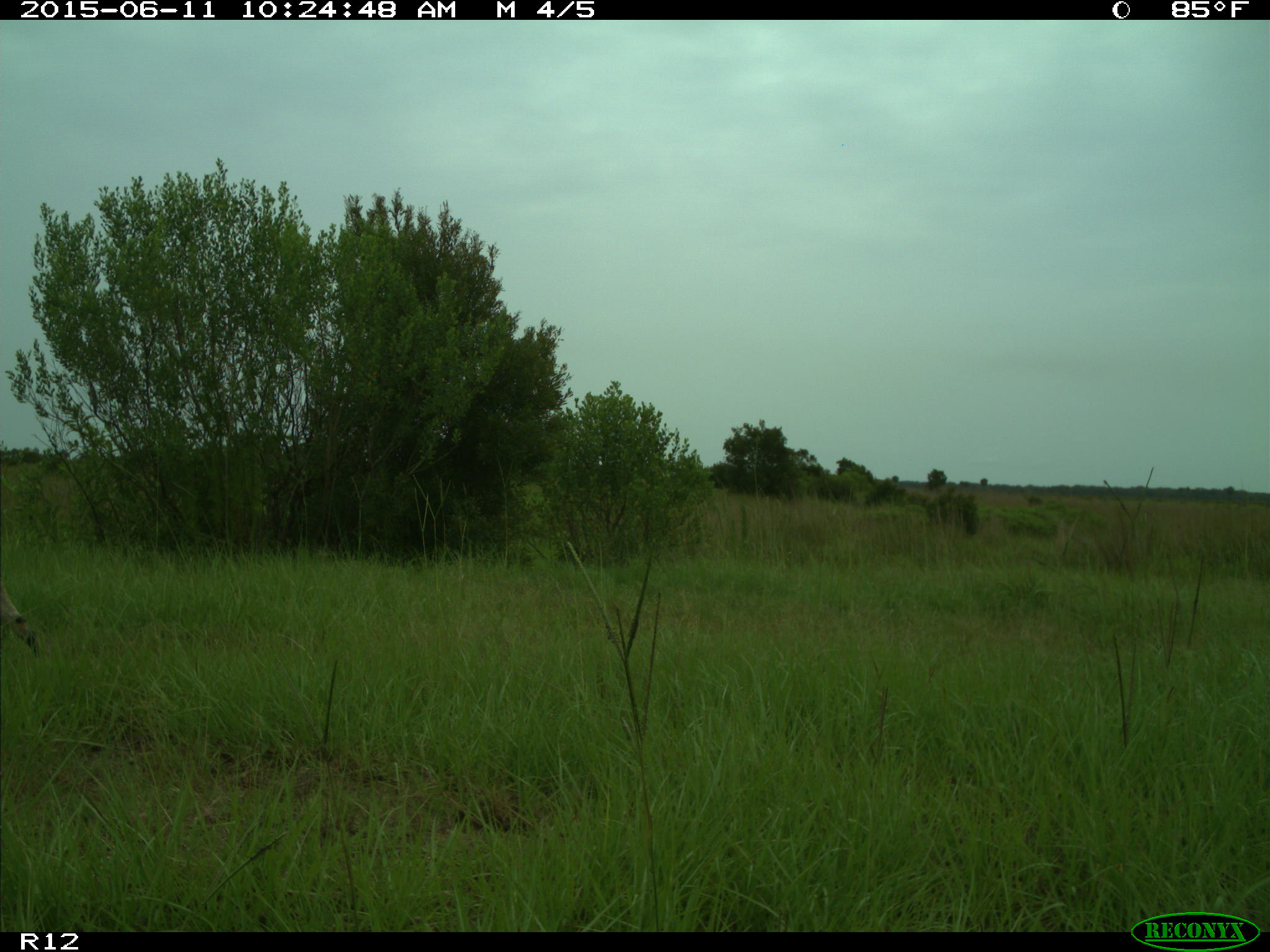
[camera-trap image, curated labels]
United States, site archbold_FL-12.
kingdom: Animalia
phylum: Chordata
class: Mammalia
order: Artiodactyla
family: Cervidae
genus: Odocoileus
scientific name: Odocoileus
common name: deer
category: unidentified deer